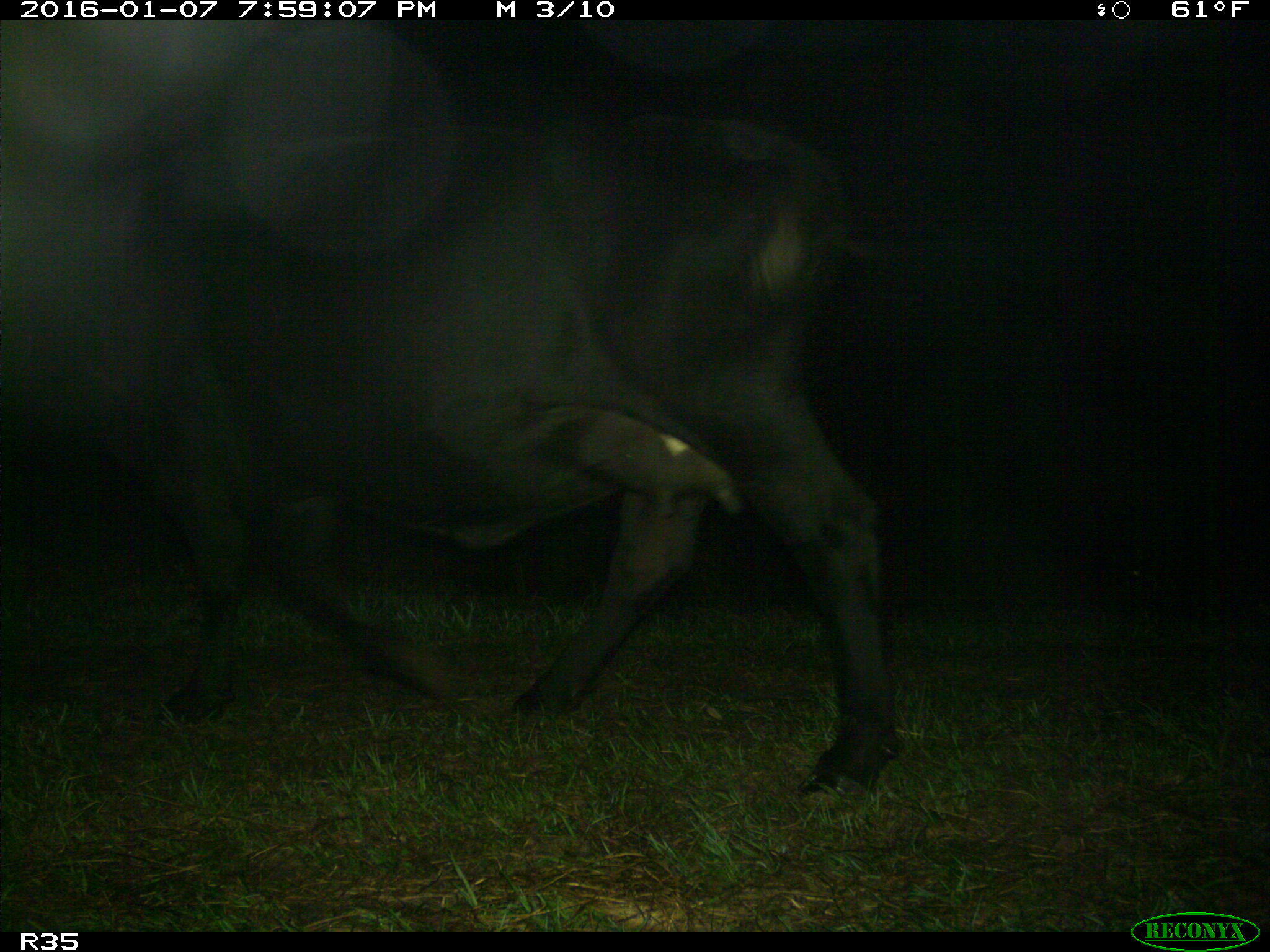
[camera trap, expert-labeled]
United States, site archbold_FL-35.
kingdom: Animalia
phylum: Chordata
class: Mammalia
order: Artiodactyla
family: Bovidae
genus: Bos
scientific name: Bos taurus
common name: domestic cow